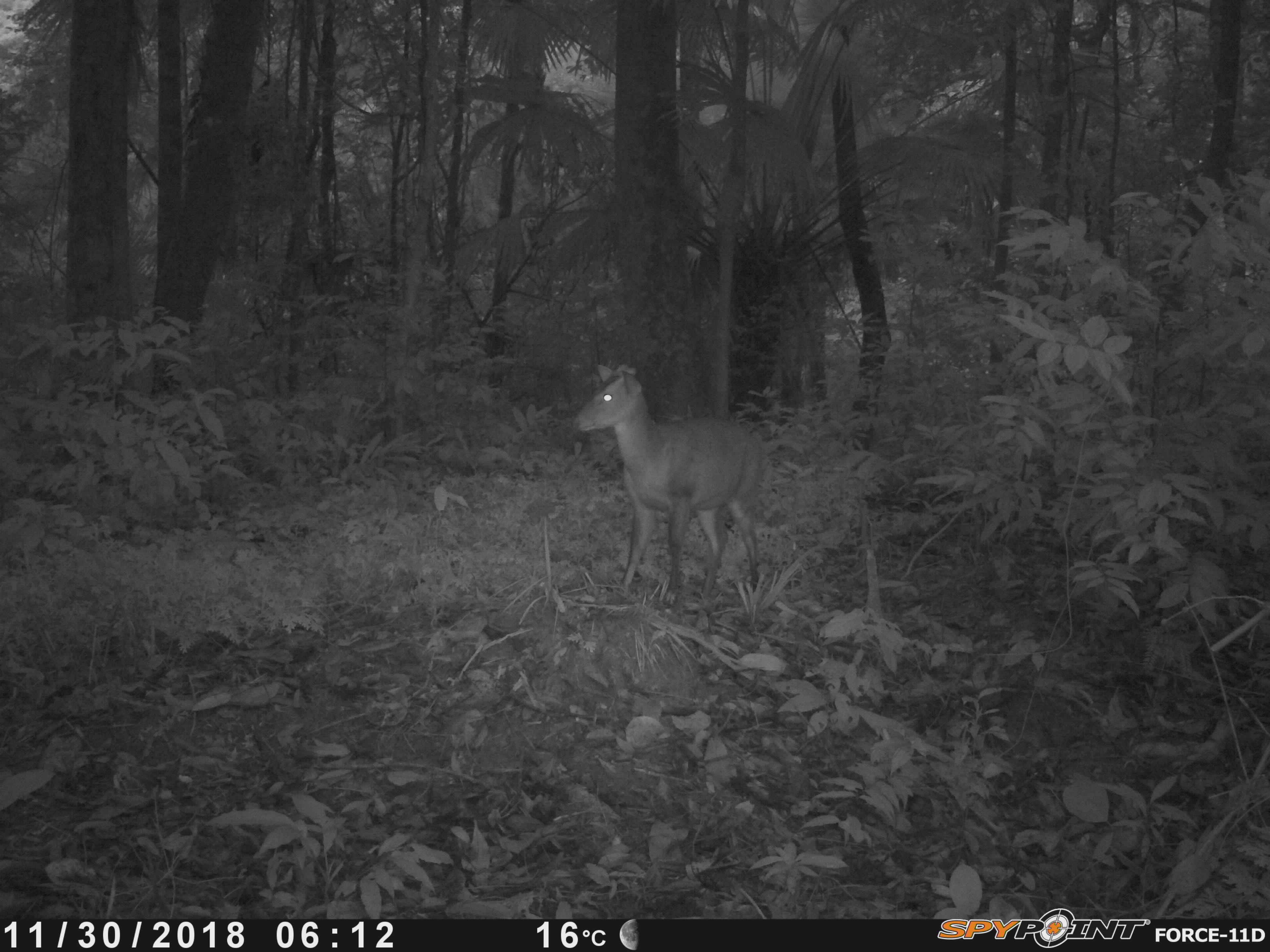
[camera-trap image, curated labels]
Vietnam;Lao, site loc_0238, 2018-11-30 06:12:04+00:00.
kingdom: Animalia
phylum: Chordata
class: Mammalia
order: Artiodactyla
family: Cervidae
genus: Muntiacus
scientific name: Muntiacus vuquangensis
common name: large-antlered muntjac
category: large antlered muntjac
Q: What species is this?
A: Large antlered muntjac (large-antlered muntjac) (Muntiacus vuquangensis).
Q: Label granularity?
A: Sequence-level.